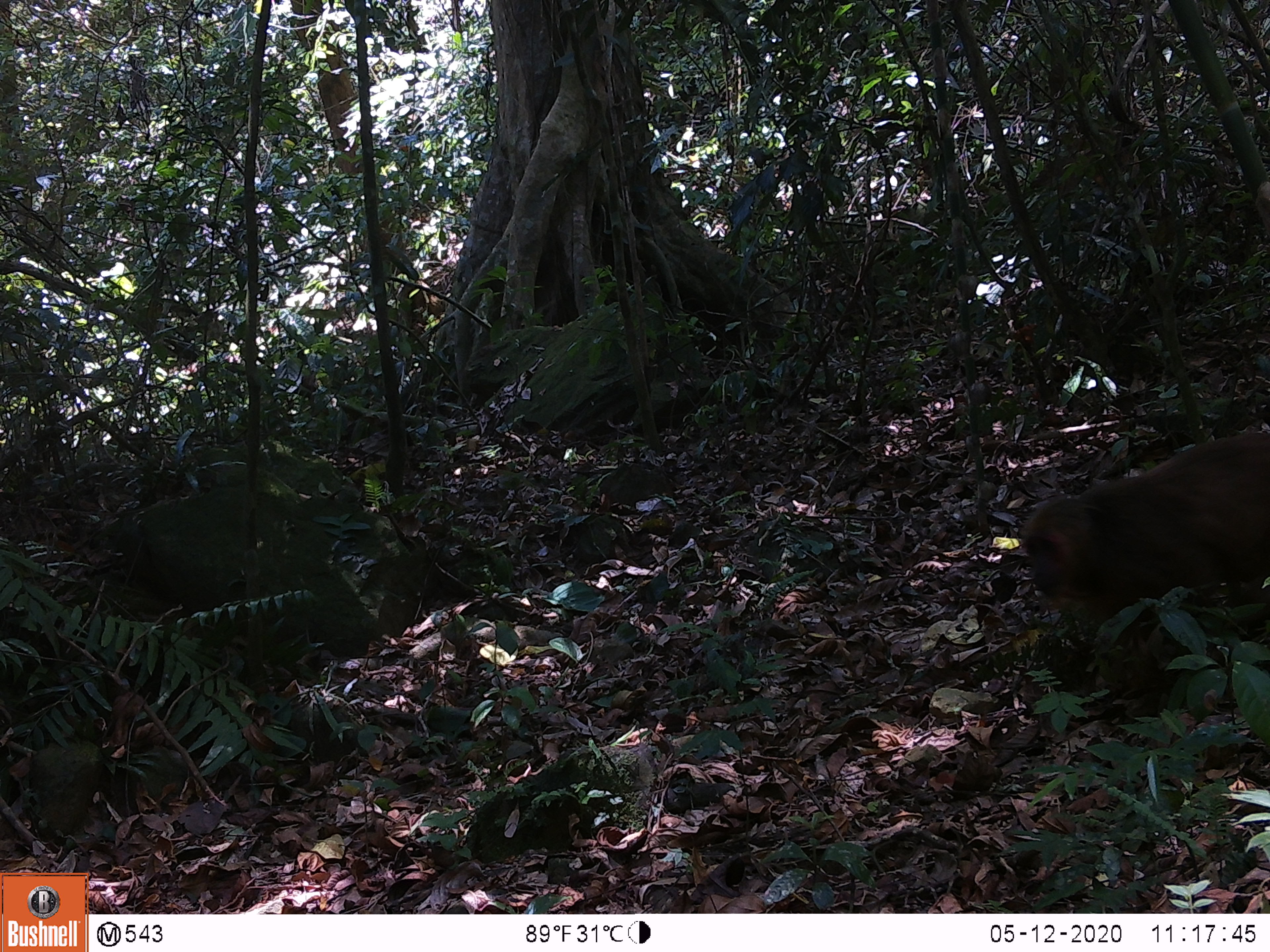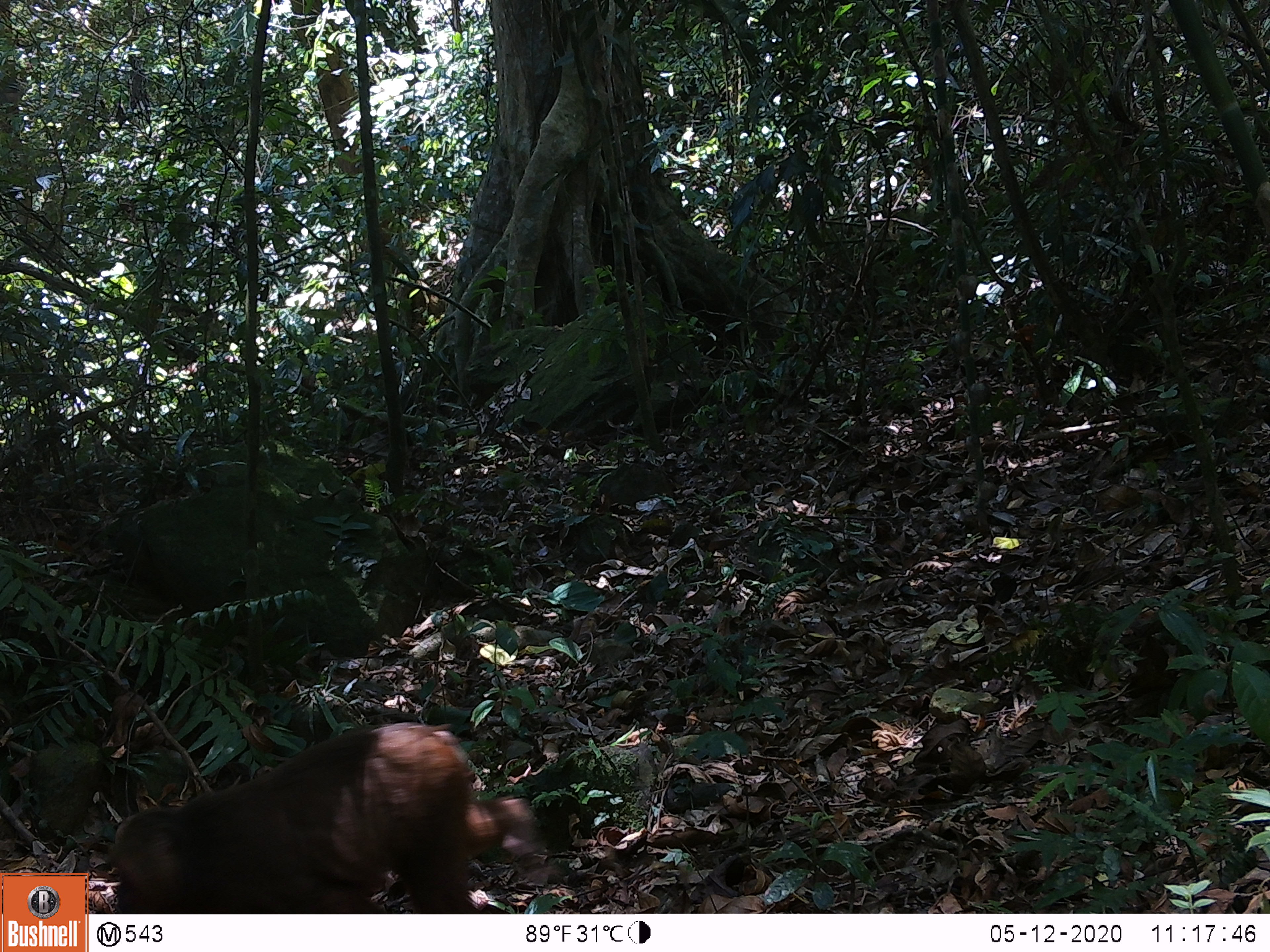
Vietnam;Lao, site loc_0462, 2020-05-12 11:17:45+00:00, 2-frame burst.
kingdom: Animalia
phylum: Chordata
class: Mammalia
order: Primates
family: Cercopithecidae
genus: Macaca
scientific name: Macaca arctoides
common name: stump-tailed macaque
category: stump tailed macaque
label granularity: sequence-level